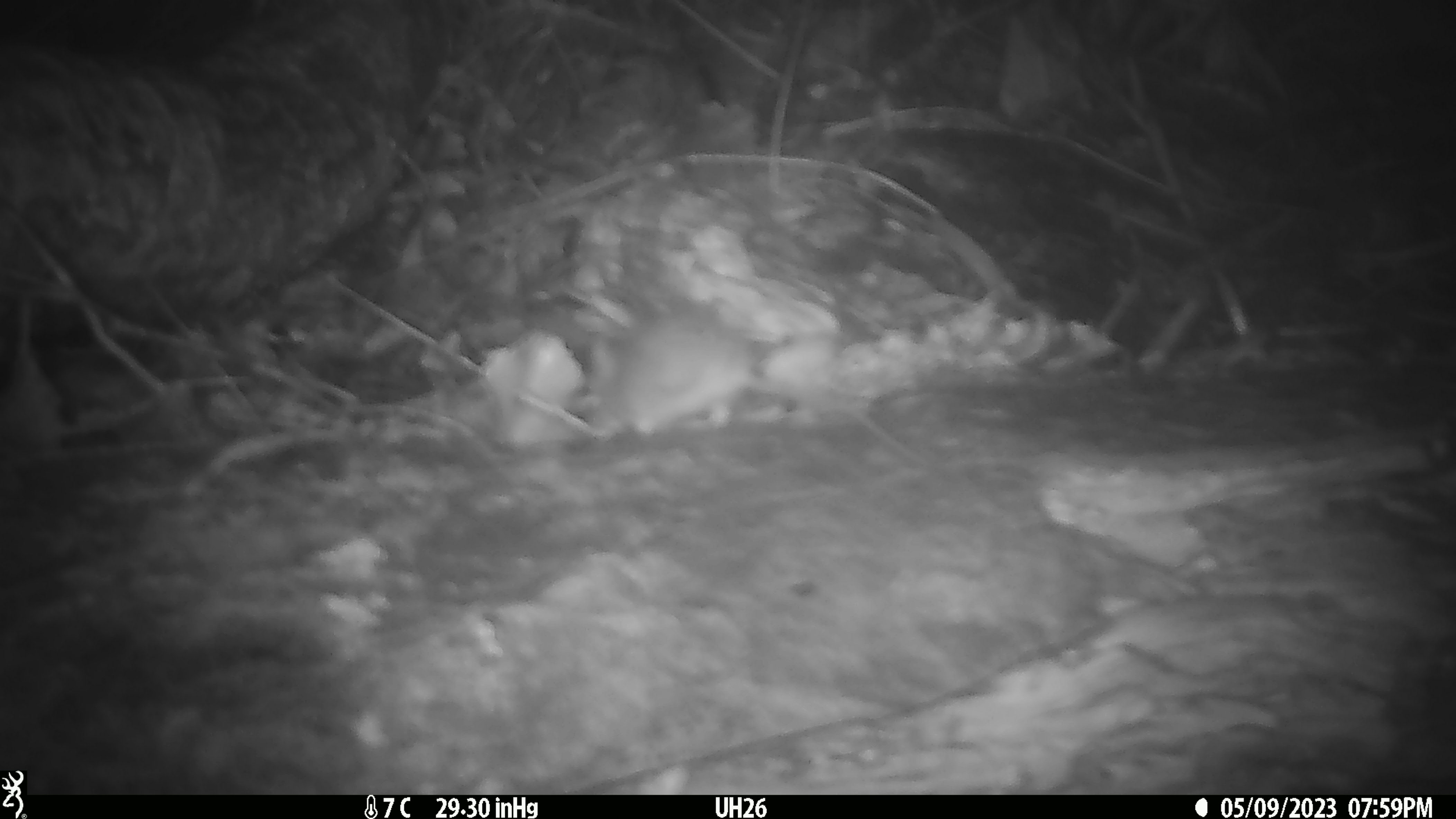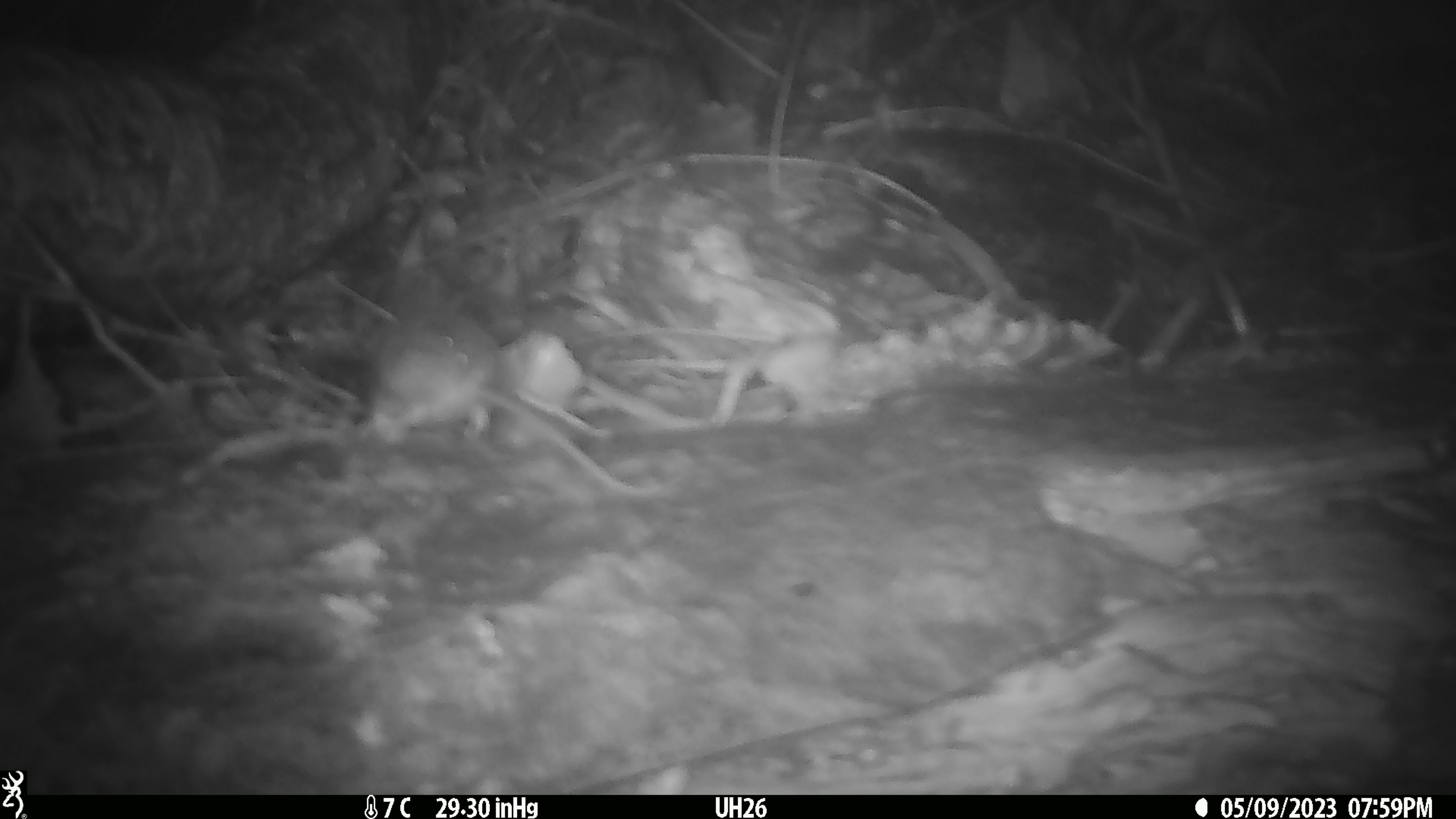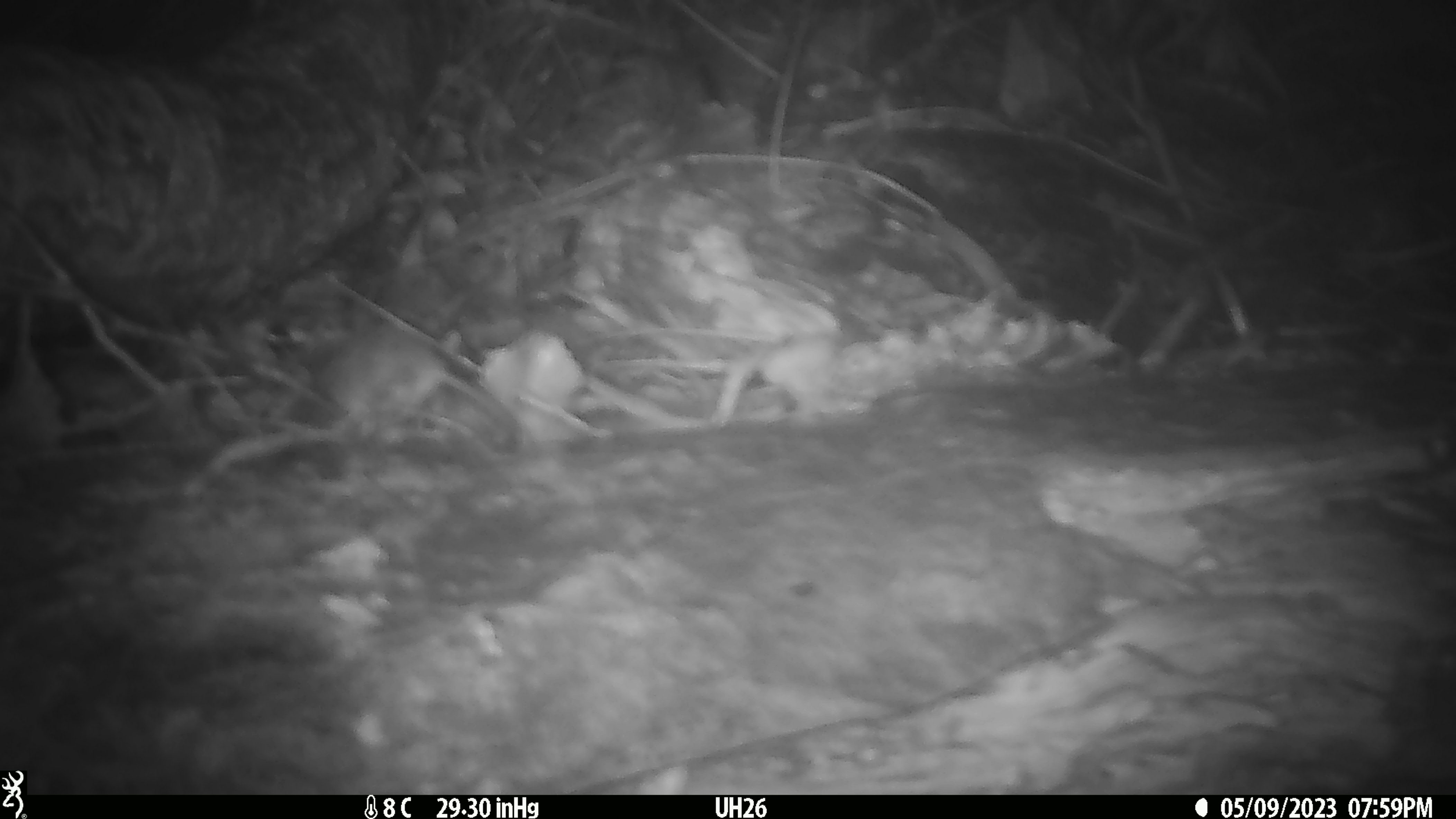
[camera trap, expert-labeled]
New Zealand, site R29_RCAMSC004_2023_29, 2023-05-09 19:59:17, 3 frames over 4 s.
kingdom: Animalia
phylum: Chordata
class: Mammalia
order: Rodentia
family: Muridae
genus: Mus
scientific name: Mus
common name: mouse